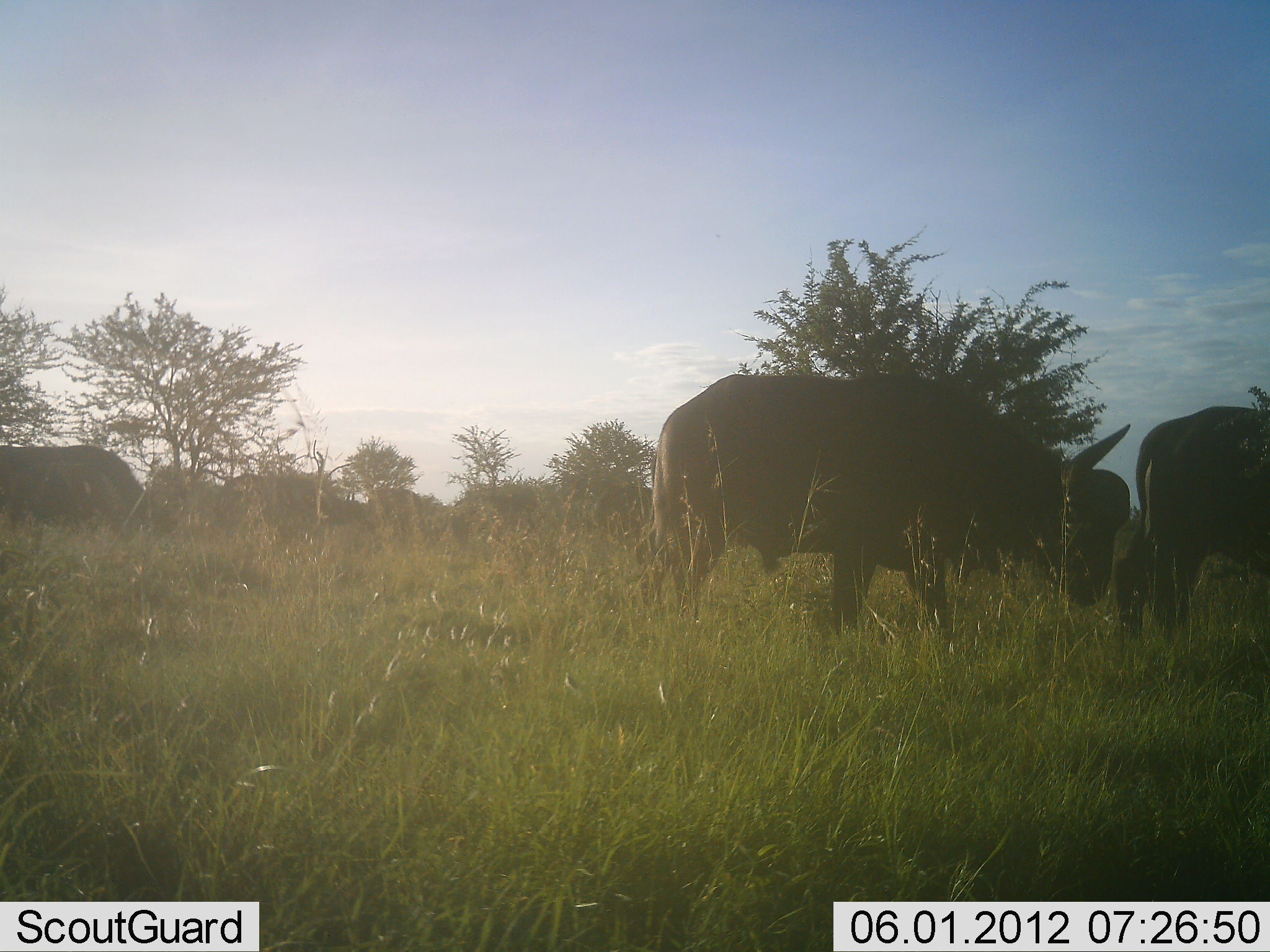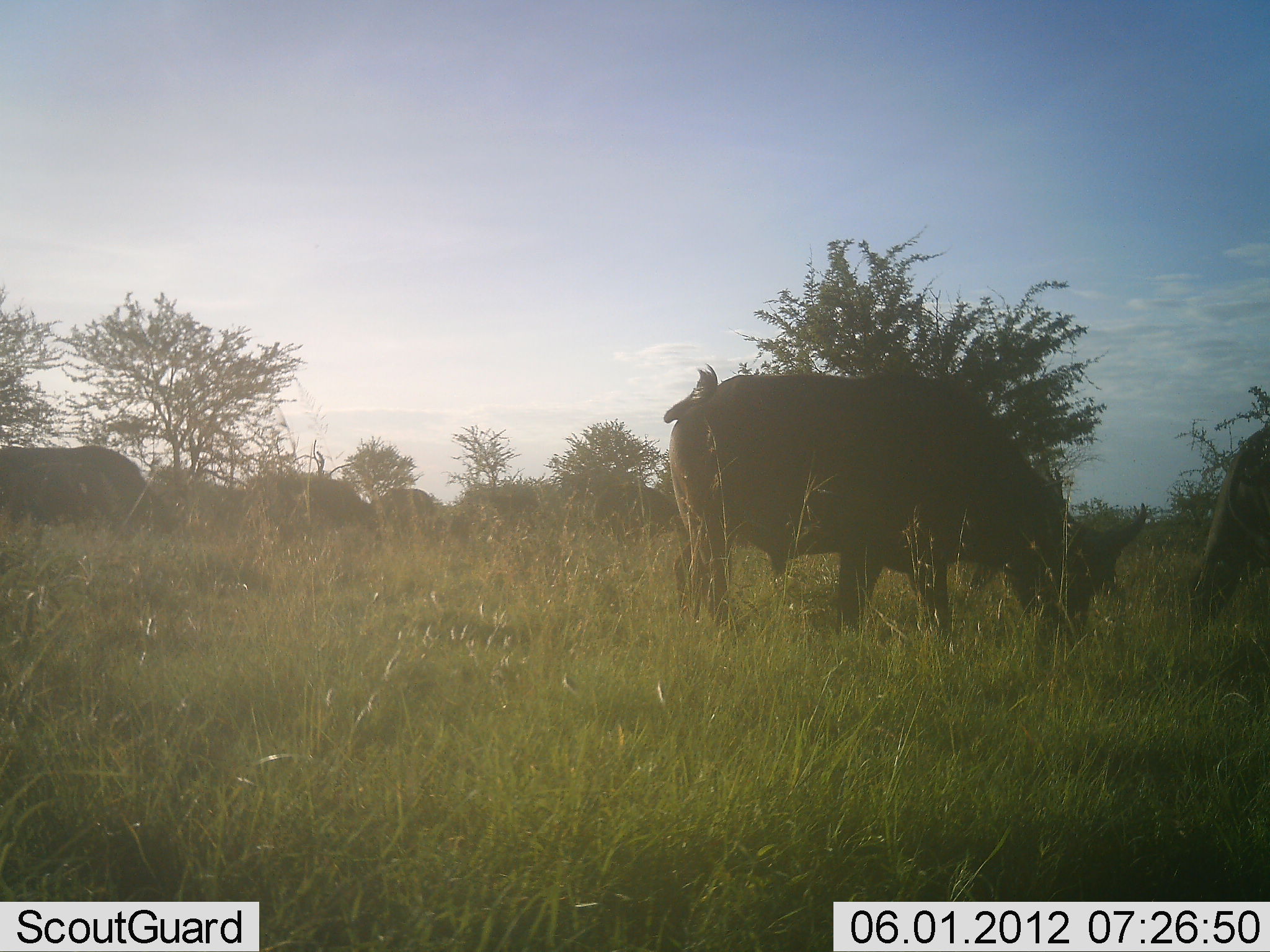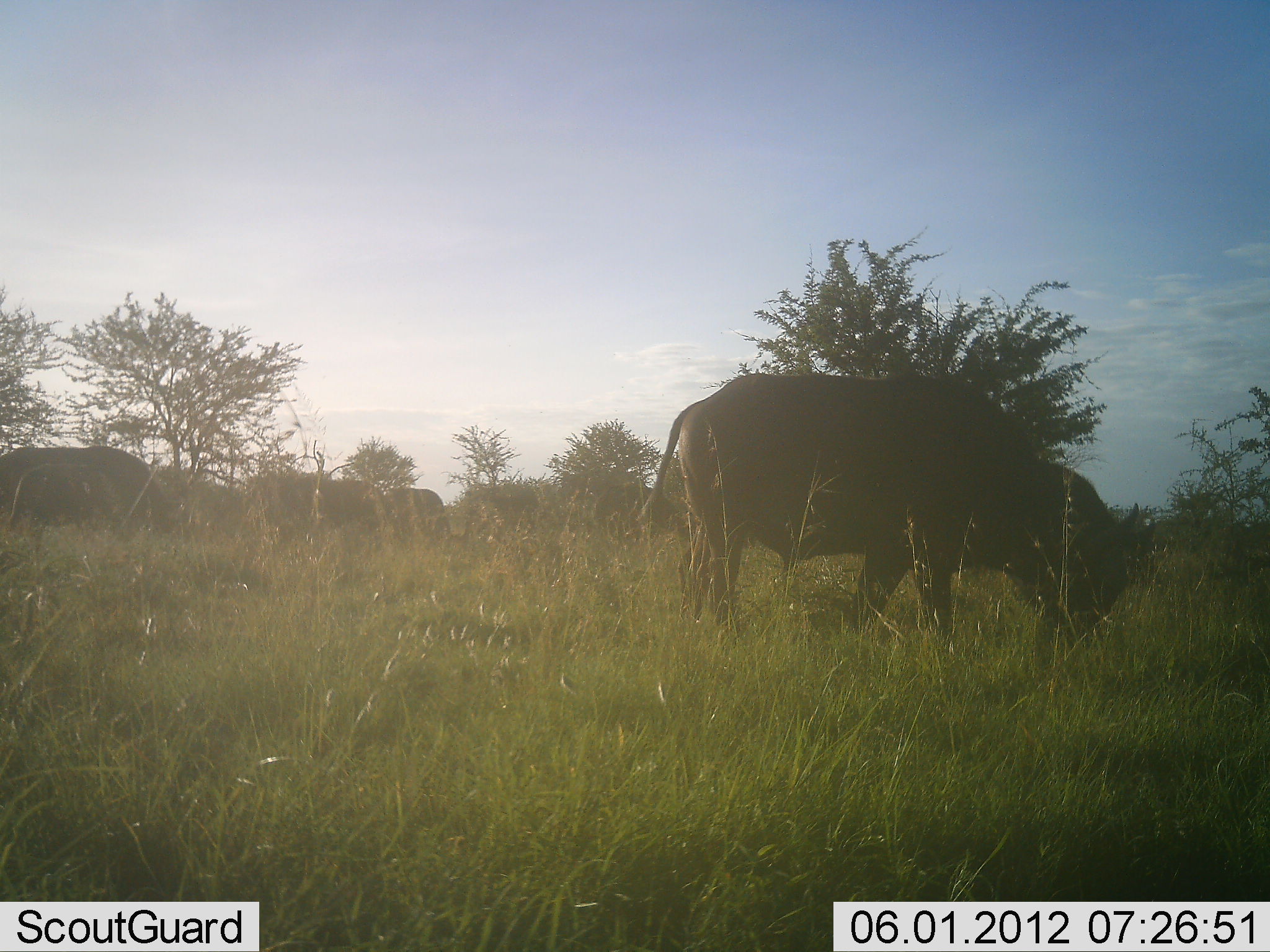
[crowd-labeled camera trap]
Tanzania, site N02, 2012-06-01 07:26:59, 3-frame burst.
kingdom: Animalia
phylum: Chordata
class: Mammalia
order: Artiodactyla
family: Bovidae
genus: Syncerus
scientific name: Syncerus caffer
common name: cape buffalo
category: buffalo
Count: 6.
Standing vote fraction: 40%.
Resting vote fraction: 0%.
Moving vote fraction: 50%.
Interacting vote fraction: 10%.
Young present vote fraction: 10%.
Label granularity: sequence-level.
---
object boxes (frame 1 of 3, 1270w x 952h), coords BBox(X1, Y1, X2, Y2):
animal: BBox(634, 369, 1131, 638); BBox(1111, 408, 1270, 645); BBox(0, 447, 176, 542); BBox(215, 472, 365, 530); BBox(367, 487, 422, 519)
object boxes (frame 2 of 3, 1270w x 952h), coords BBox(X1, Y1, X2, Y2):
animal: BBox(664, 366, 1149, 640); BBox(1181, 421, 1270, 639); BBox(0, 447, 176, 535); BBox(272, 475, 374, 526); BBox(368, 487, 435, 523)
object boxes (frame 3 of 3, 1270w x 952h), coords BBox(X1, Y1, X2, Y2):
animal: BBox(643, 372, 1160, 638); BBox(0, 446, 170, 538); BBox(284, 478, 379, 532); BBox(383, 487, 450, 527)